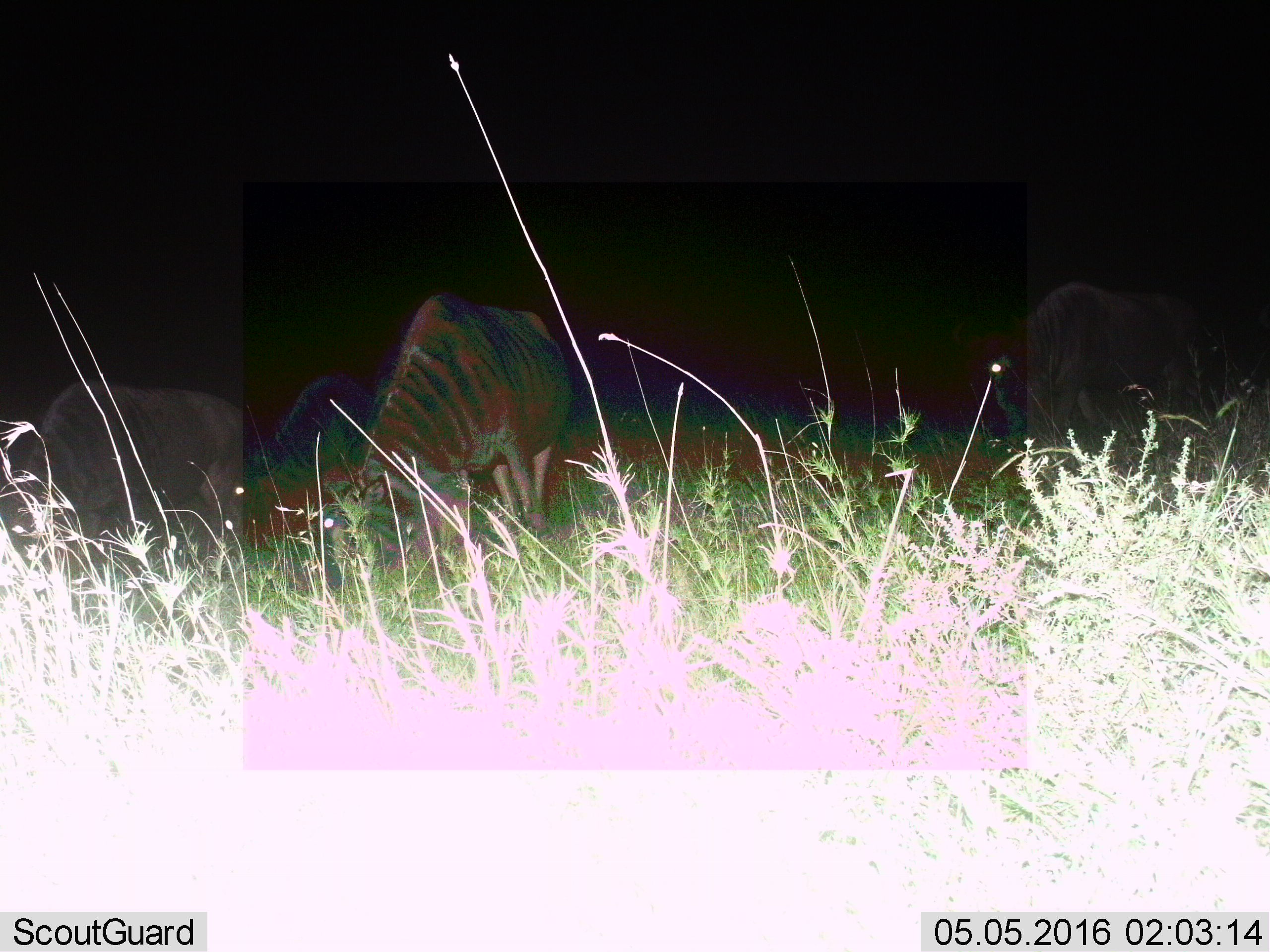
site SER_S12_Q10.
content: unidentified animal